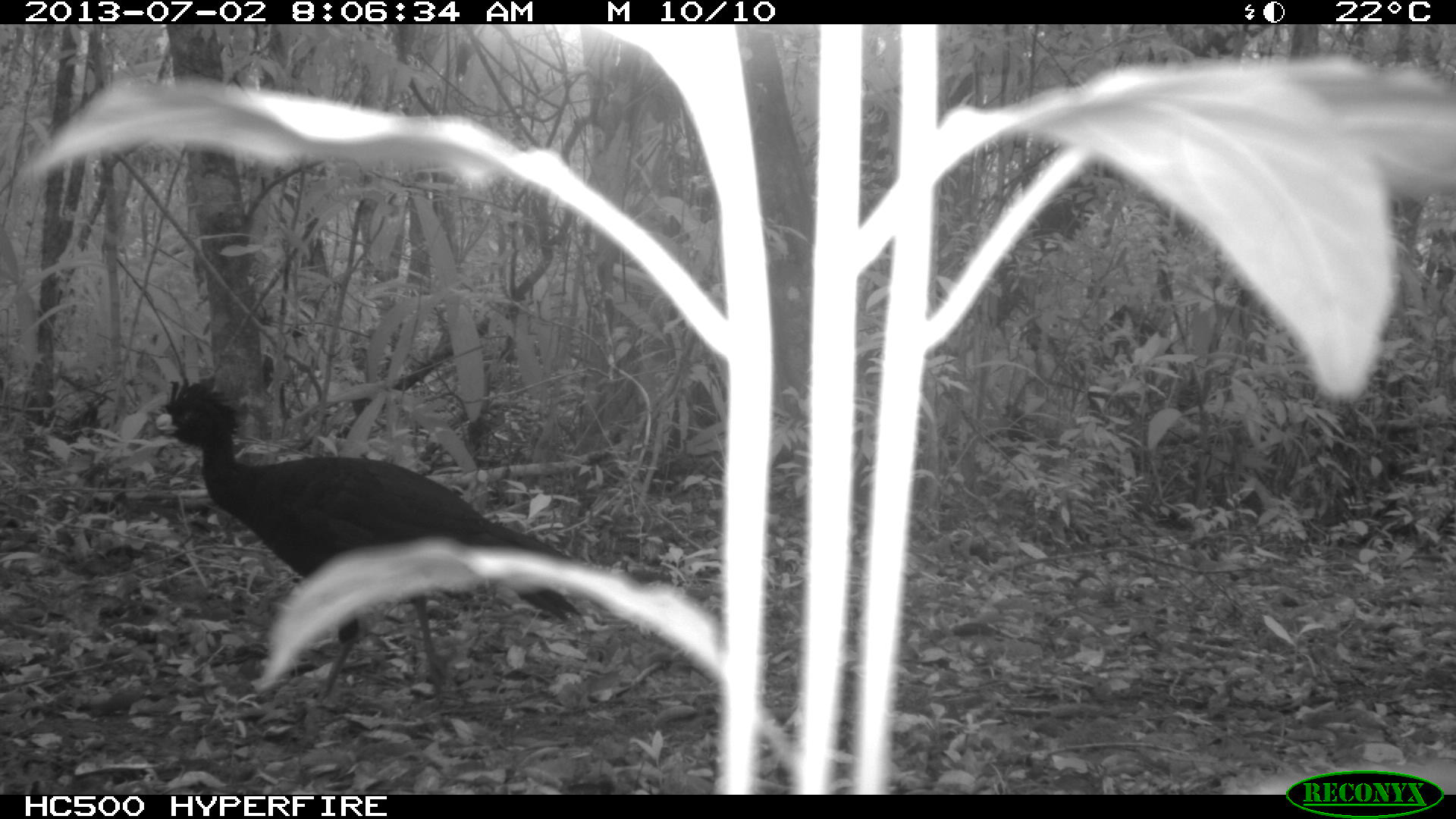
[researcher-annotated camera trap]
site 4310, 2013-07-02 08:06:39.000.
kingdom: Animalia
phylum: Chordata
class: Aves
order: Galliformes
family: Cracidae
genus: Crax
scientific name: Crax rubra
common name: great curassow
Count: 2.